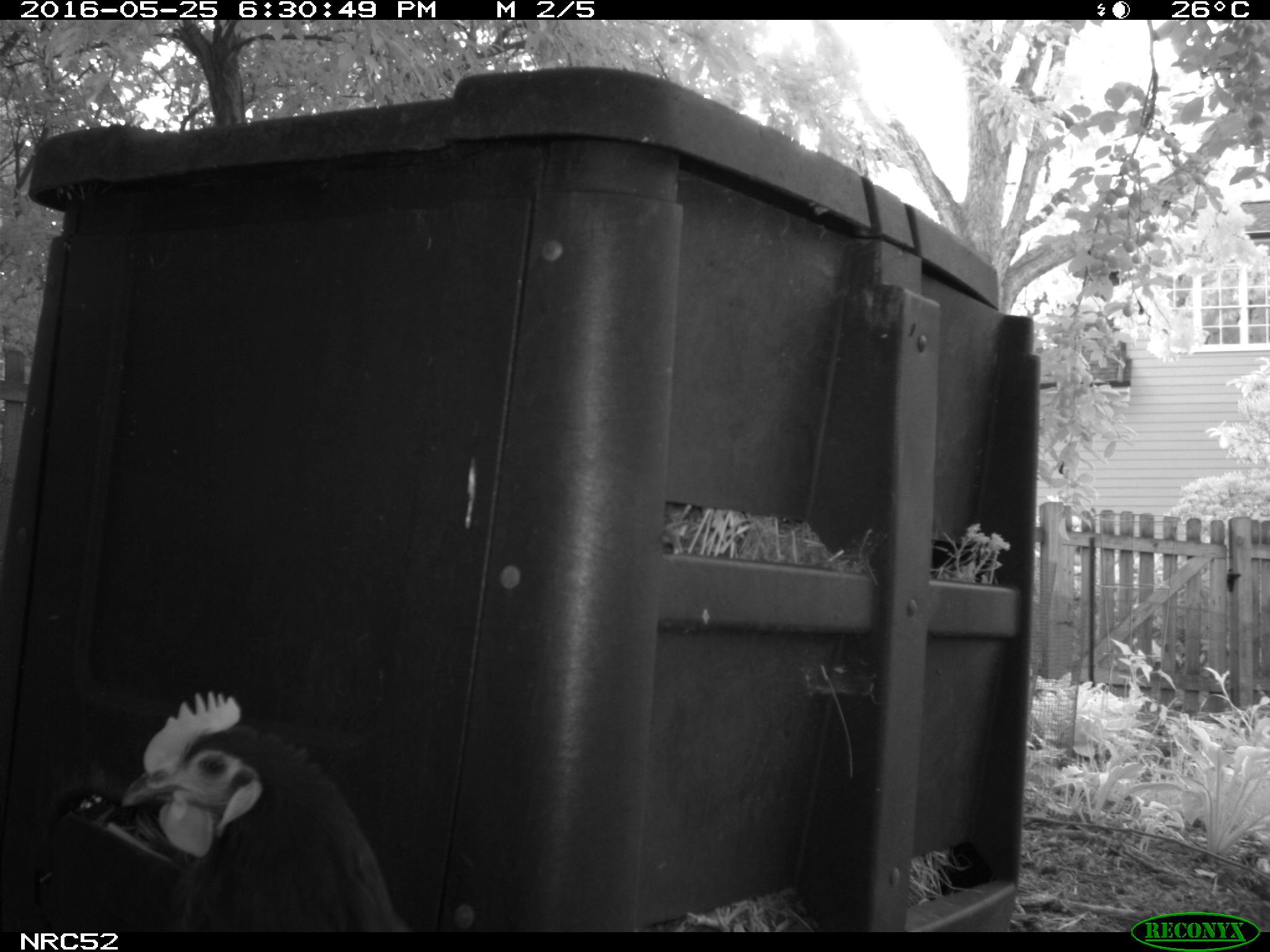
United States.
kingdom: Animalia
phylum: Chordata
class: Aves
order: Galliformes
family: Phasianidae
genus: Gallus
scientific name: Gallus gallus domesticus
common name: domestic chicken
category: Chicken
Chicken (domestic chicken) (Gallus gallus domesticus).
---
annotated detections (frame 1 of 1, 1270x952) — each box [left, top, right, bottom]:
Chicken: [85, 690, 474, 935]